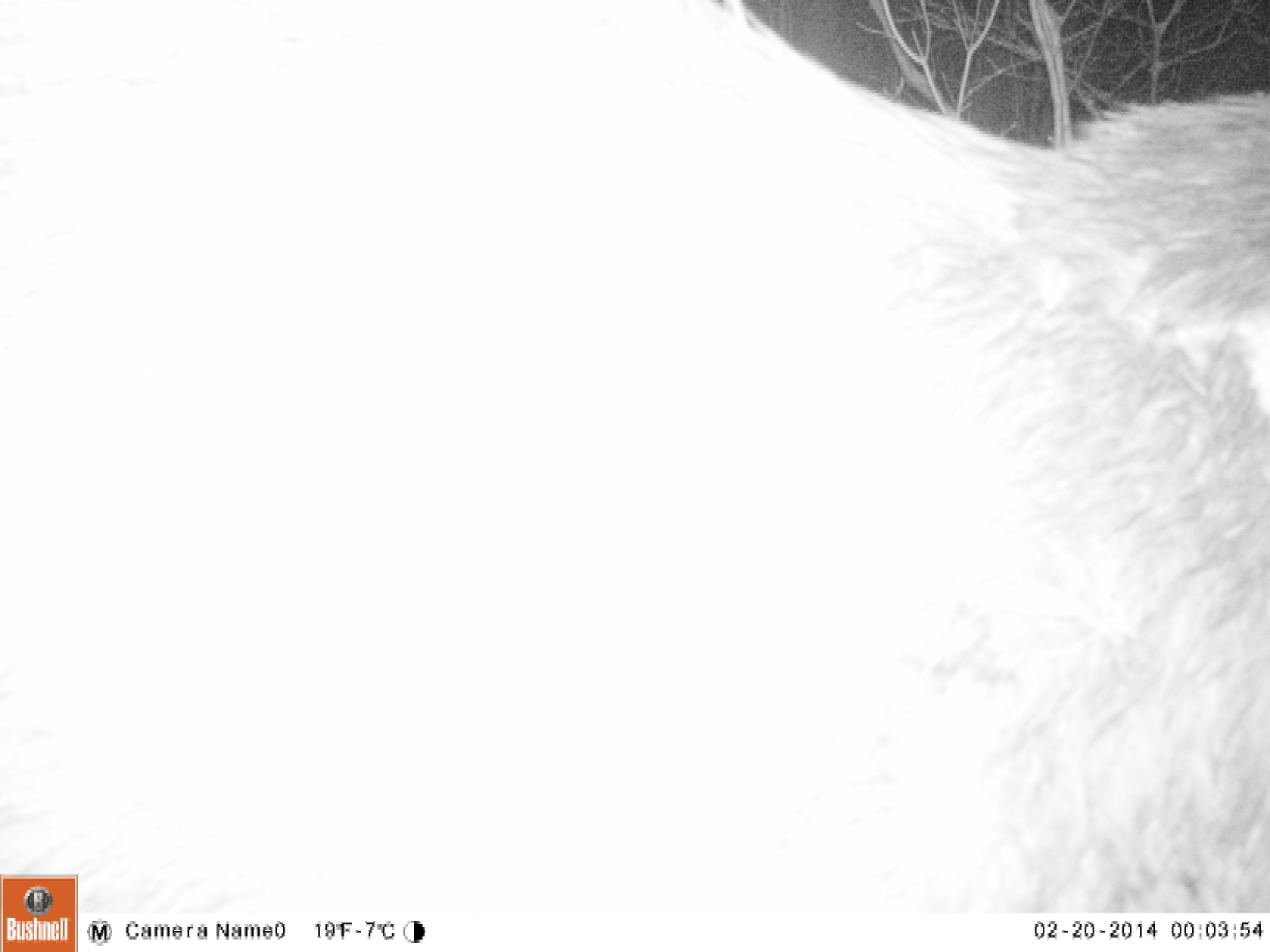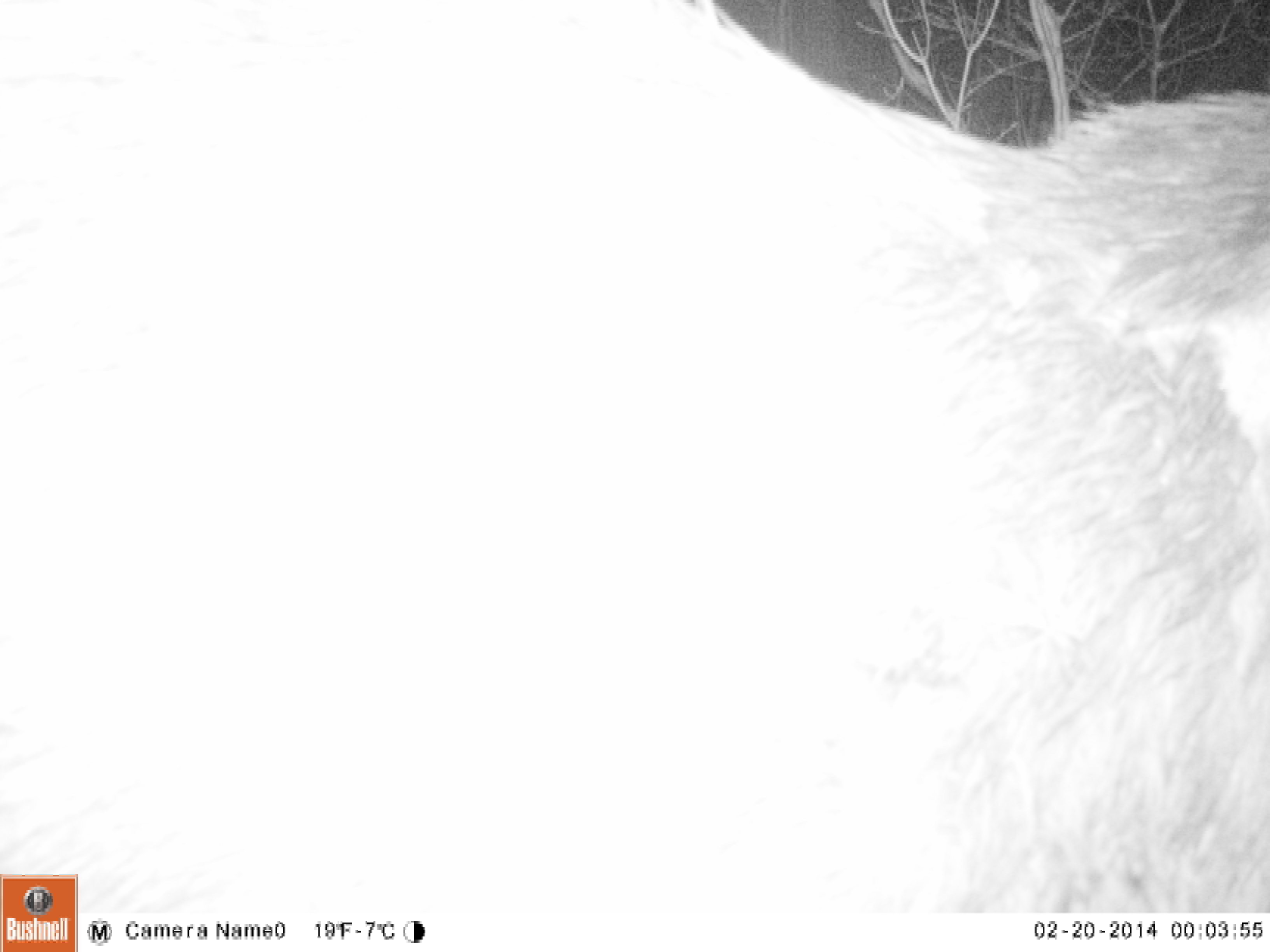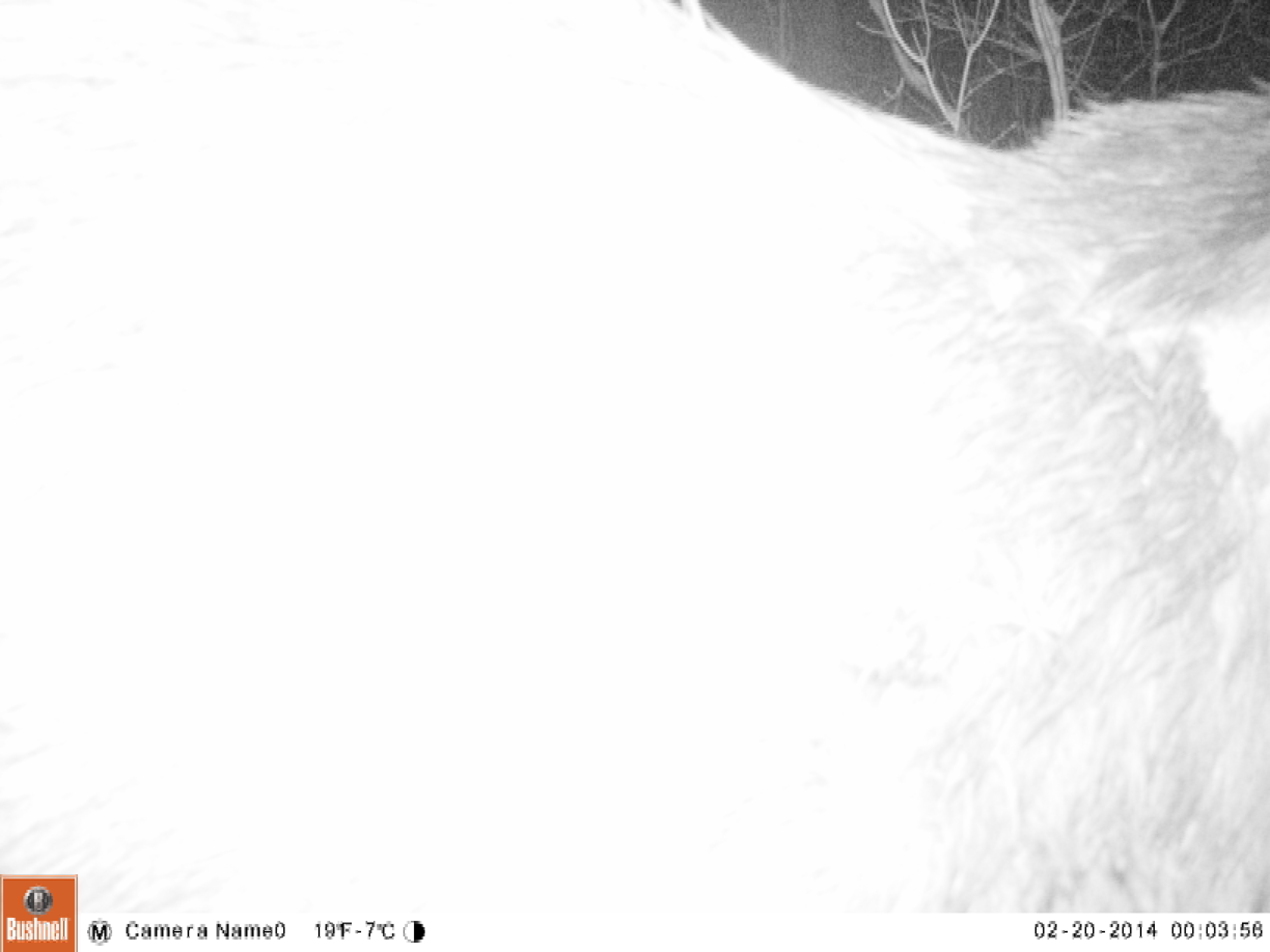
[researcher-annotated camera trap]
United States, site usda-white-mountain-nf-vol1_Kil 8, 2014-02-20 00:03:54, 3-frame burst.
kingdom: Animalia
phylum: Chordata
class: Mammalia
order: Artiodactyla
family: Cervidae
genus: Alces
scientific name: Alces alces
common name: moose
Moose (Alces alces).